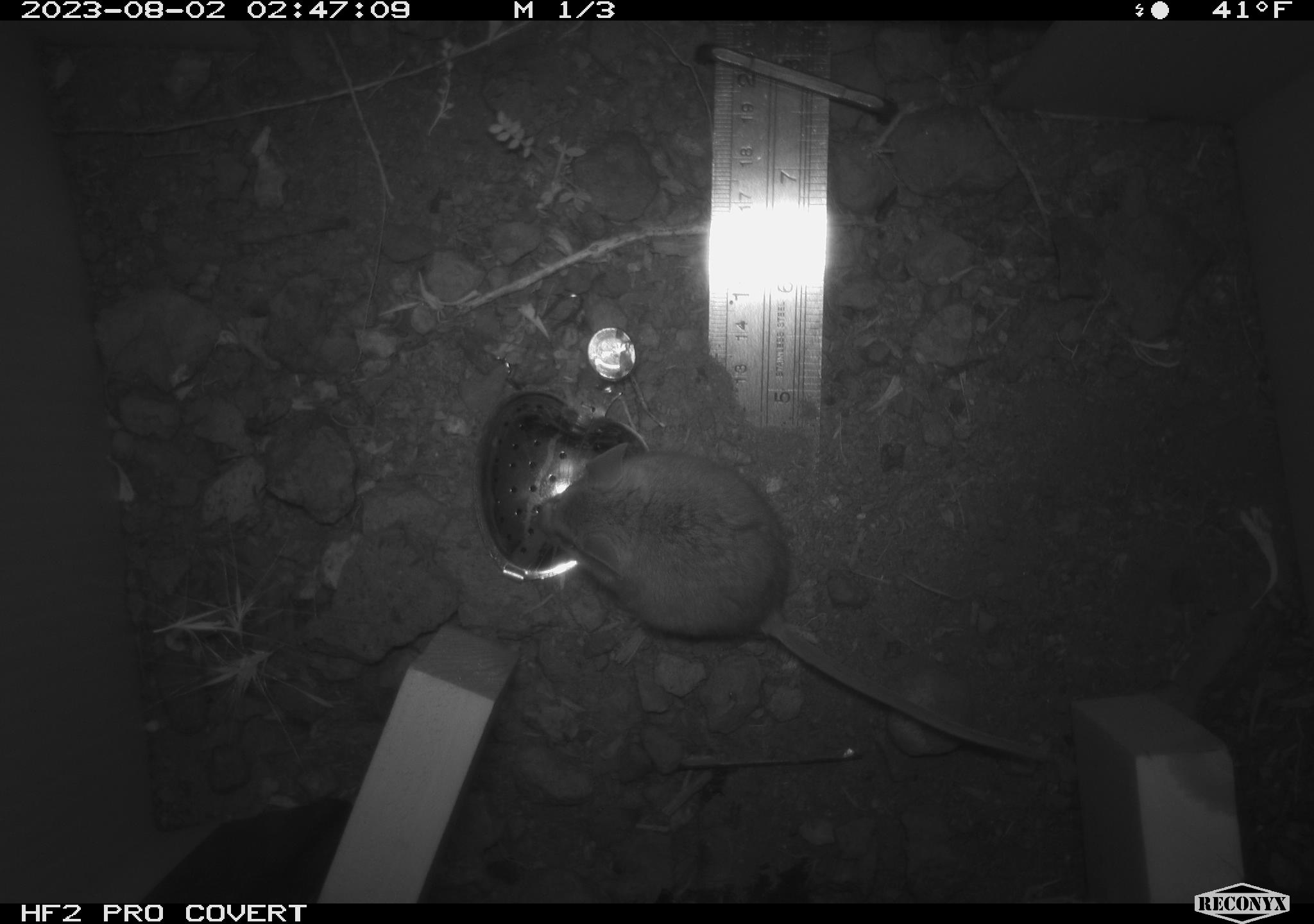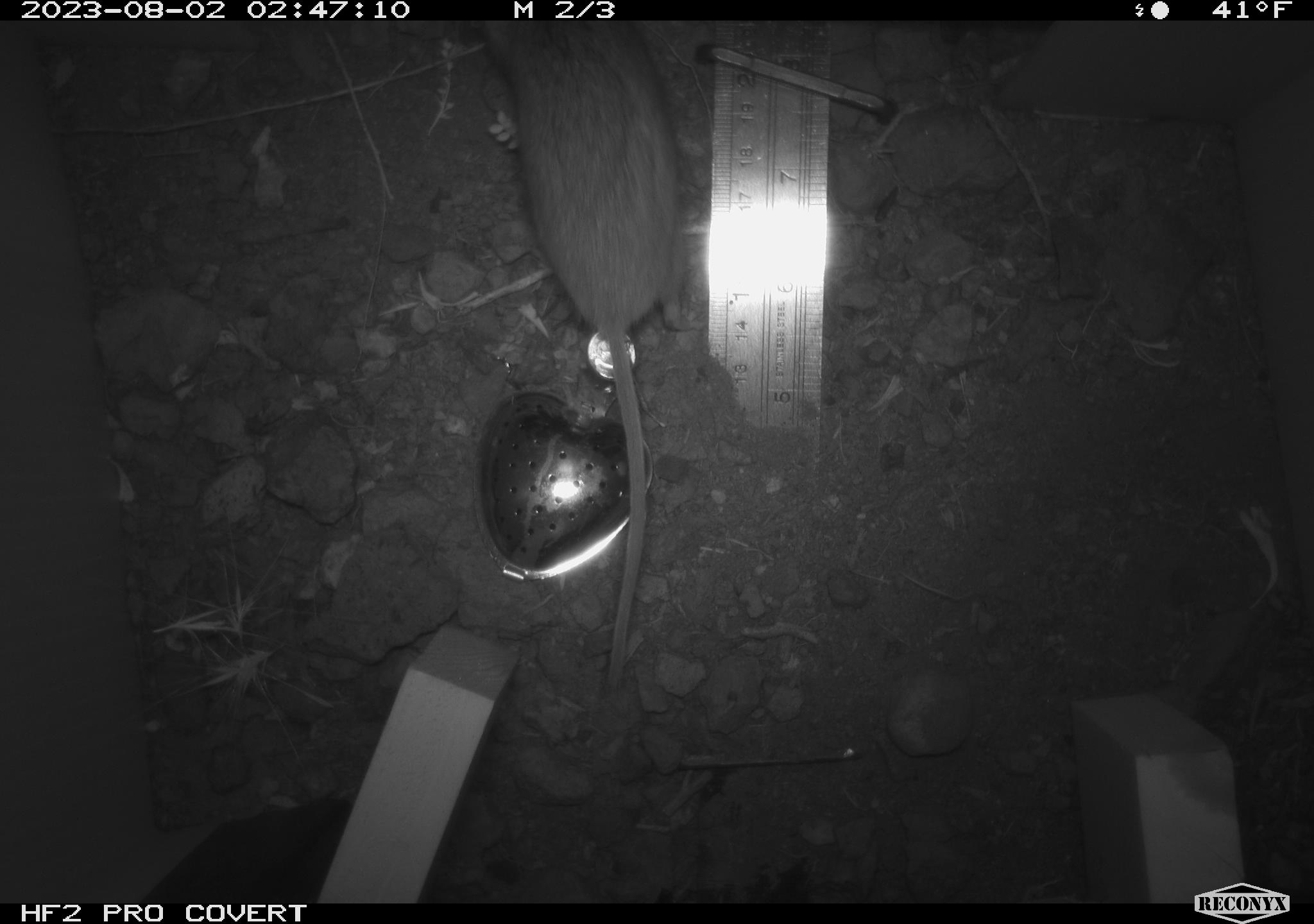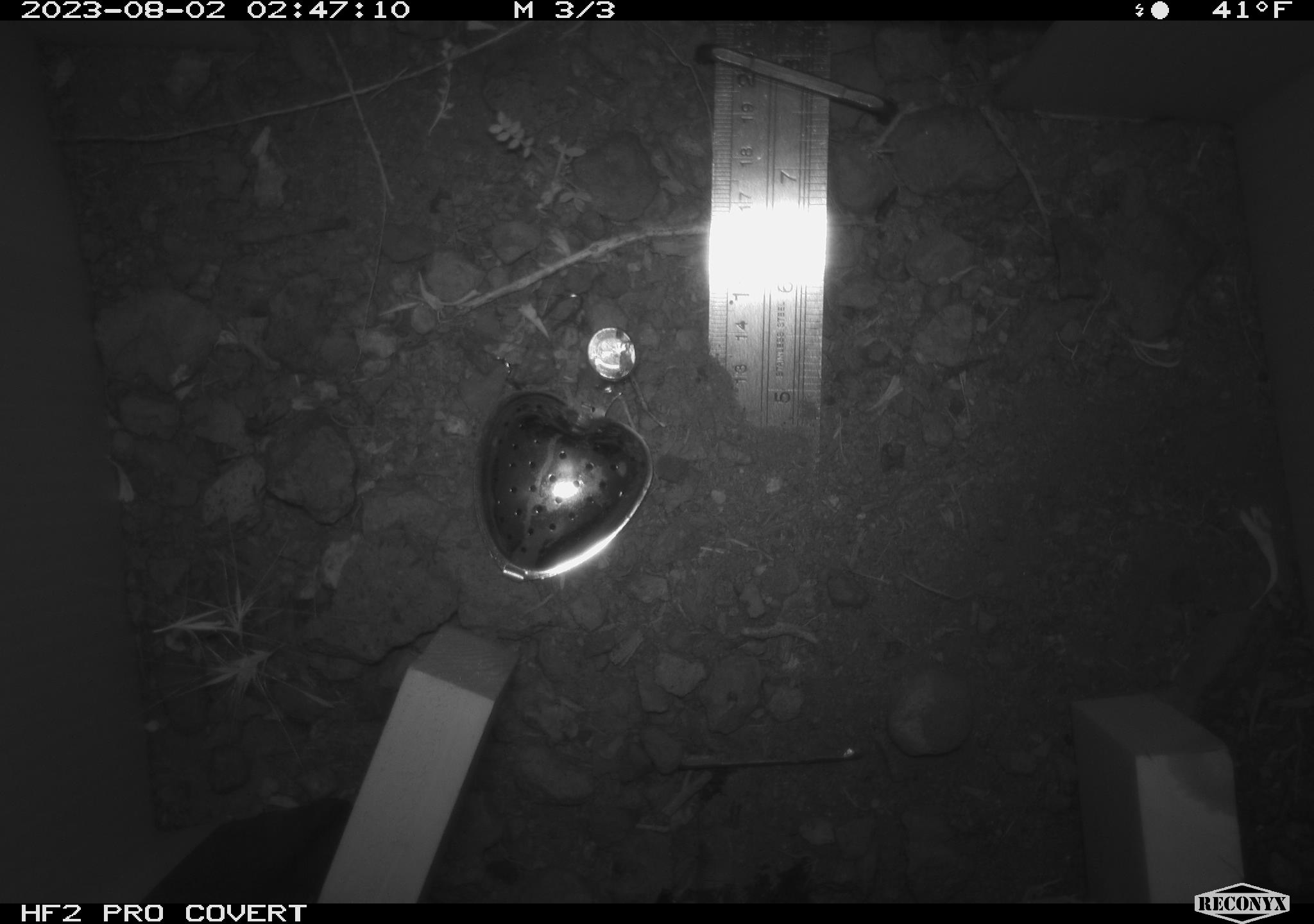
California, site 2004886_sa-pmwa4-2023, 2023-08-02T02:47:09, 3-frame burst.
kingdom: Animalia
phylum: Chordata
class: Mammalia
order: Rodentia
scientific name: Rodentia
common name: mouse species